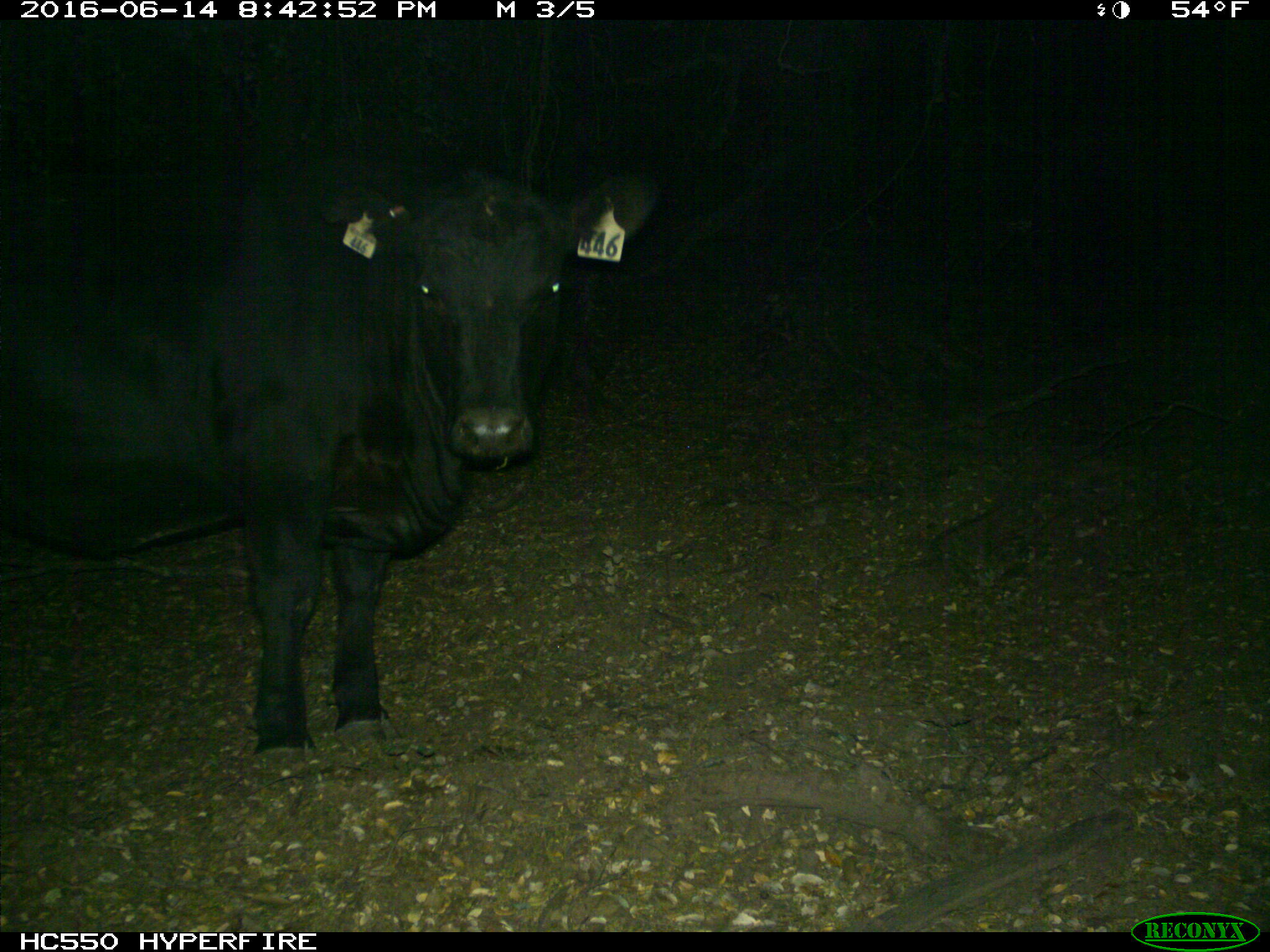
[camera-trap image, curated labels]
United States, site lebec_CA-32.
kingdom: Animalia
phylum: Chordata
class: Mammalia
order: Artiodactyla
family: Bovidae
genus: Bos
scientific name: Bos taurus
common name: domestic cow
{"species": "Bos taurus (domestic cow)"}